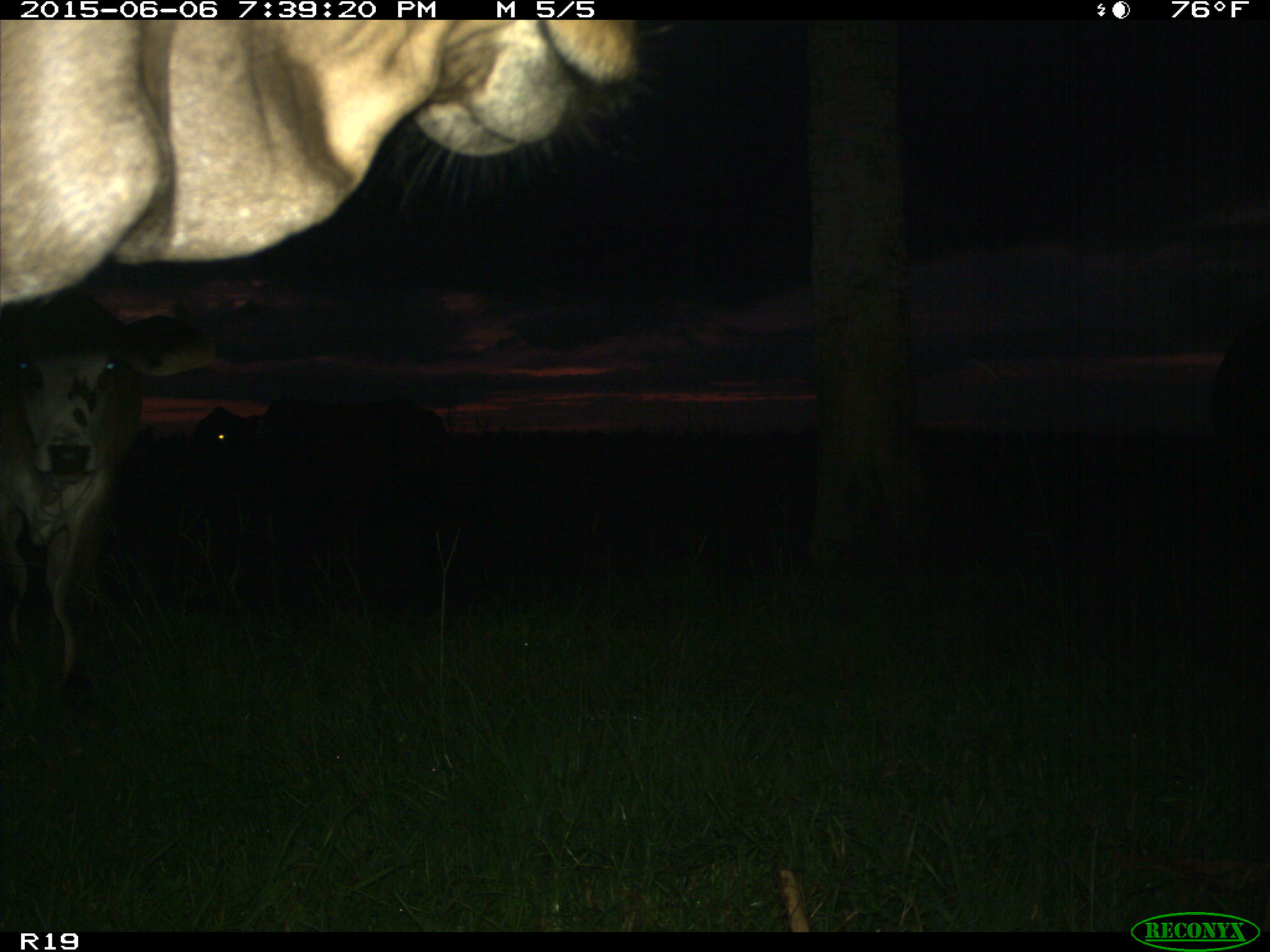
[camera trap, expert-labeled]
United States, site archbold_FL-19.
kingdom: Animalia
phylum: Chordata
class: Mammalia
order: Artiodactyla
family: Bovidae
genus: Bos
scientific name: Bos taurus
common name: domestic cow